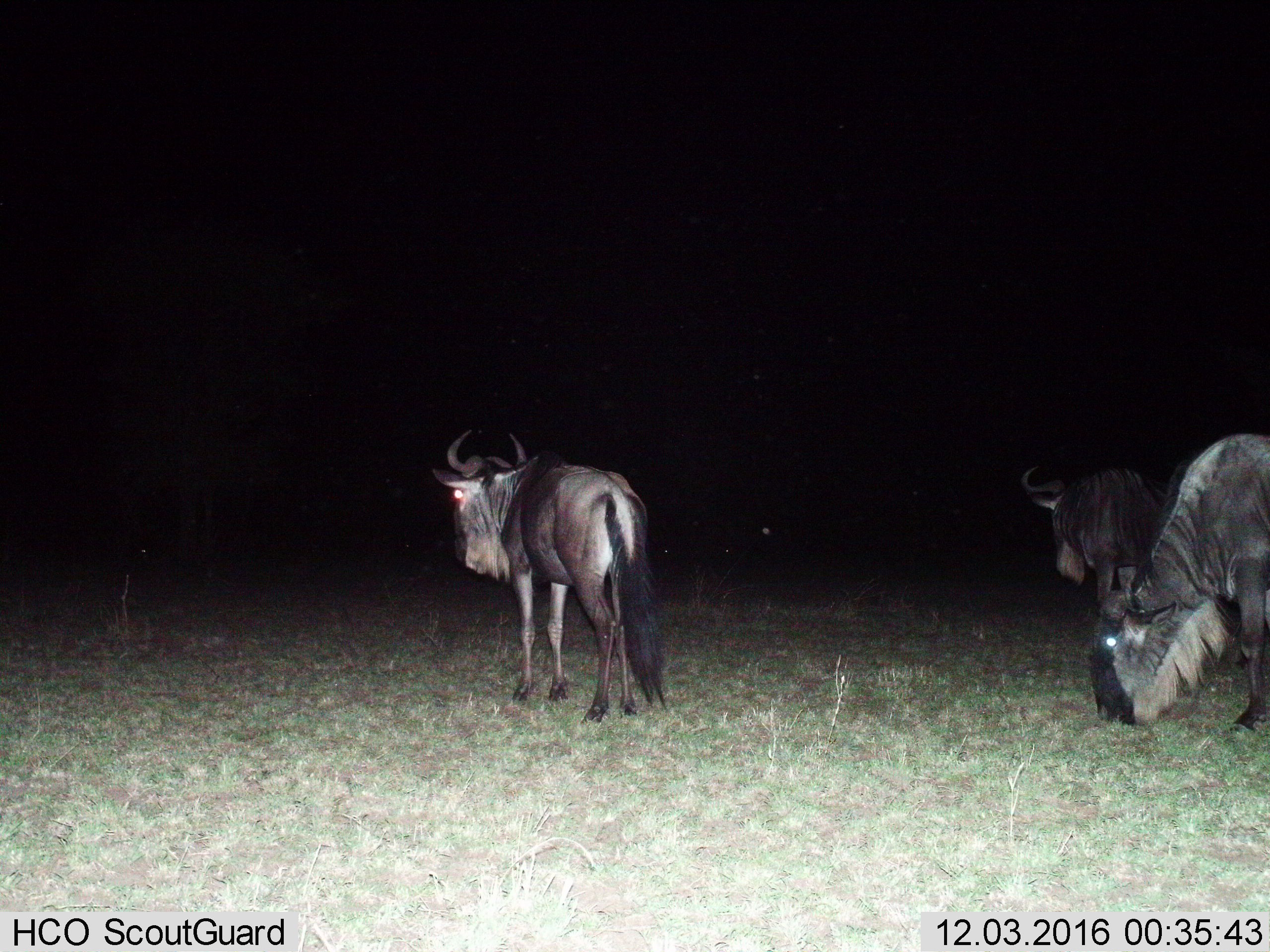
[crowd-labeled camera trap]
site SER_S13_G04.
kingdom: Animalia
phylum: Chordata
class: Mammalia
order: Artiodactyla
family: Bovidae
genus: Connochaetes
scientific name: Connochaetes taurinus taurinus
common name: blue wildebeest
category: wildebeestblue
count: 3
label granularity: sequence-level